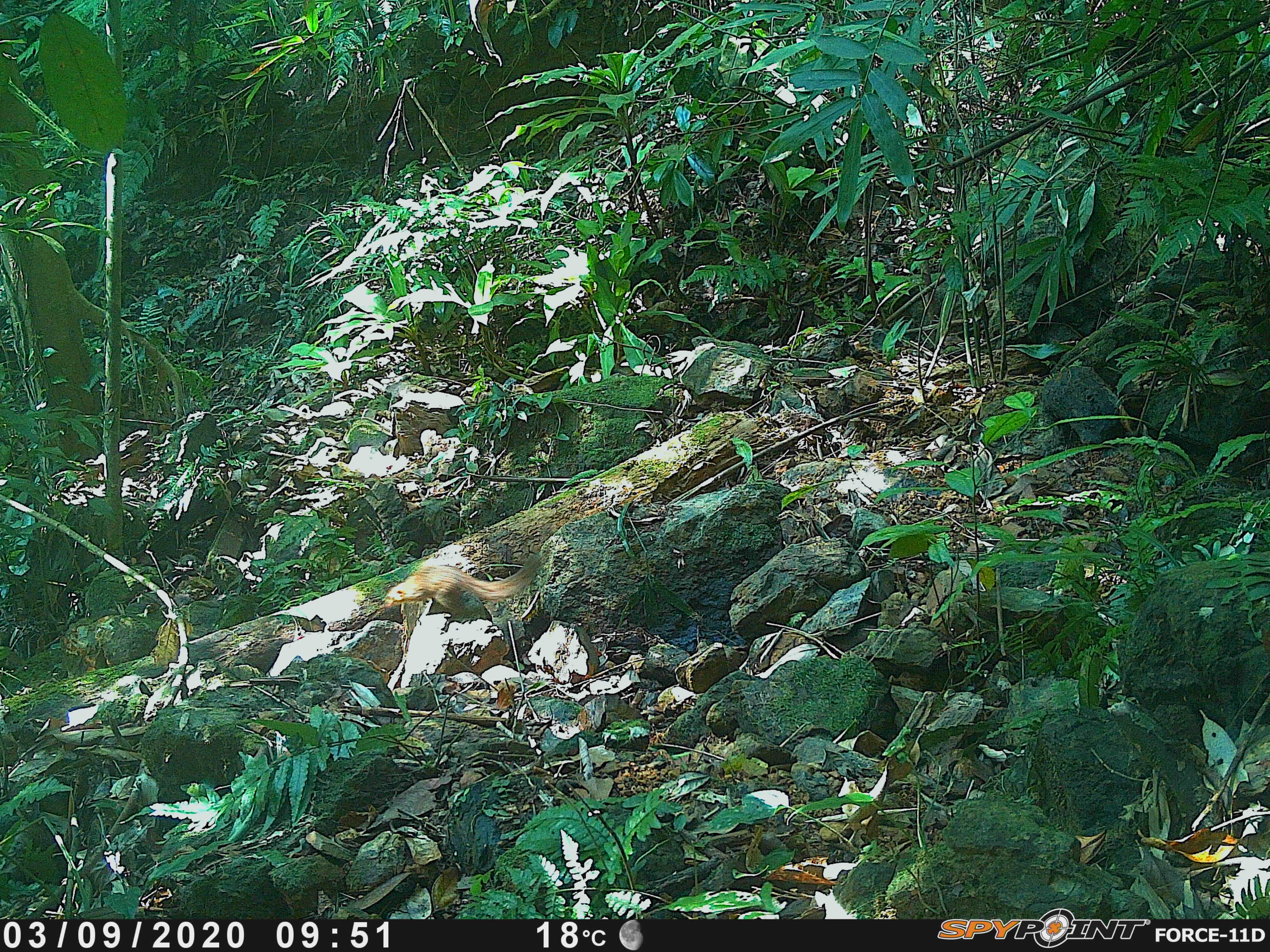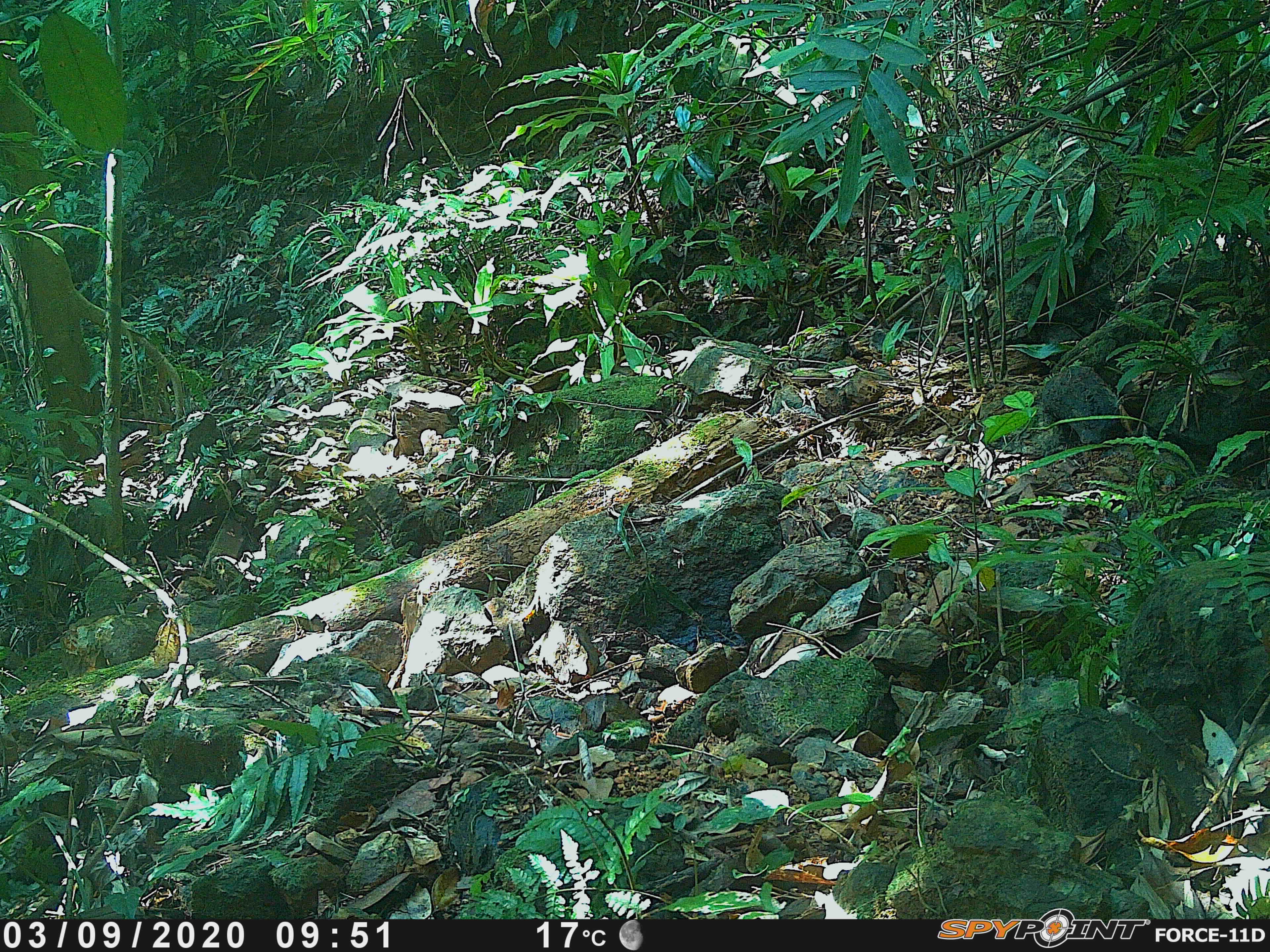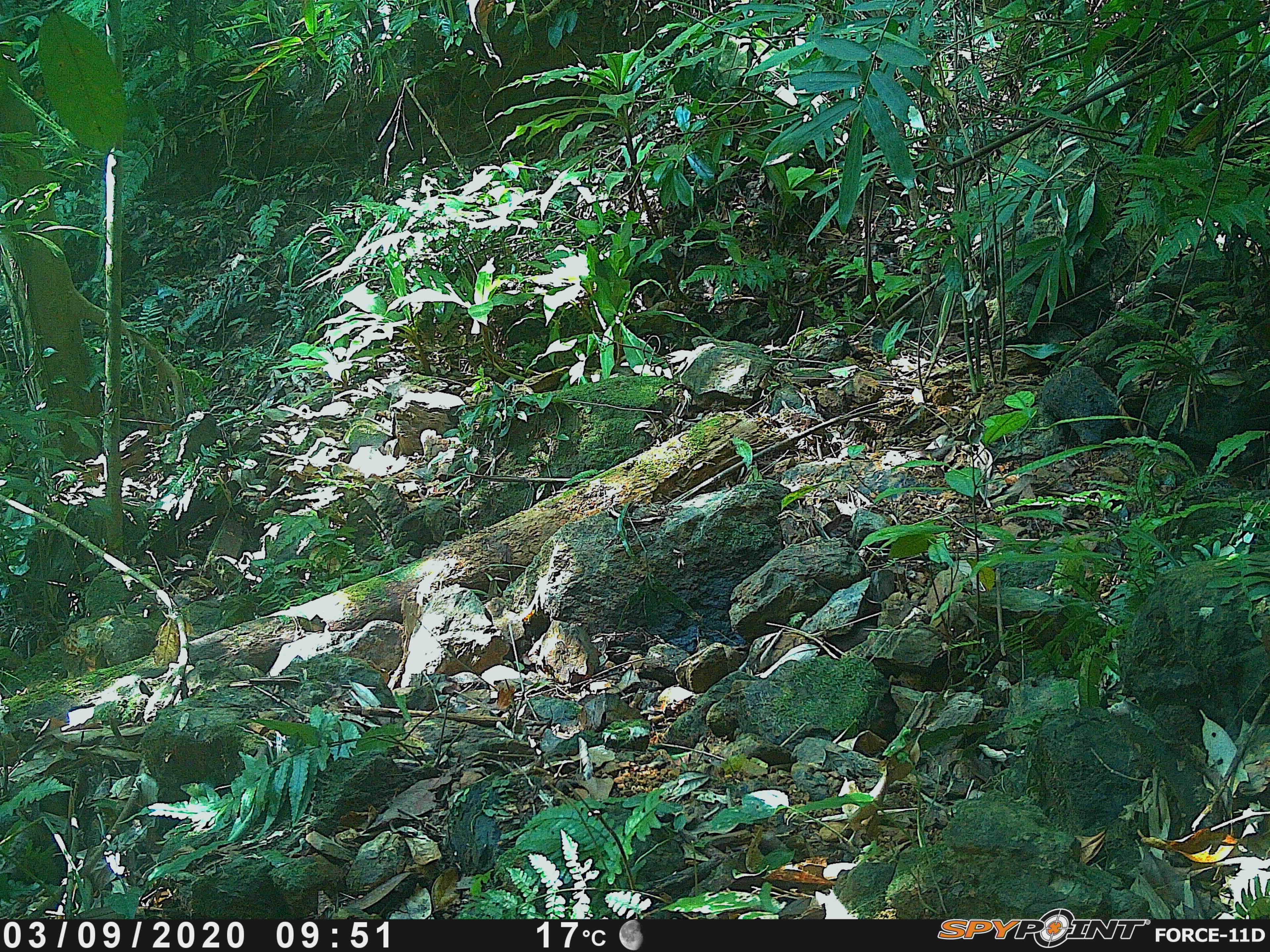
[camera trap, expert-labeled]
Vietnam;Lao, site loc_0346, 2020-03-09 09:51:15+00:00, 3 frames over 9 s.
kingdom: Animalia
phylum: Chordata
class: Mammalia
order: Scandentia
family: Tupaiidae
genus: Tupaia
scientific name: Tupaia belangeri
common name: northern treeshrew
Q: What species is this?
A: Northern treeshrew (Tupaia belangeri).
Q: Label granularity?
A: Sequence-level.